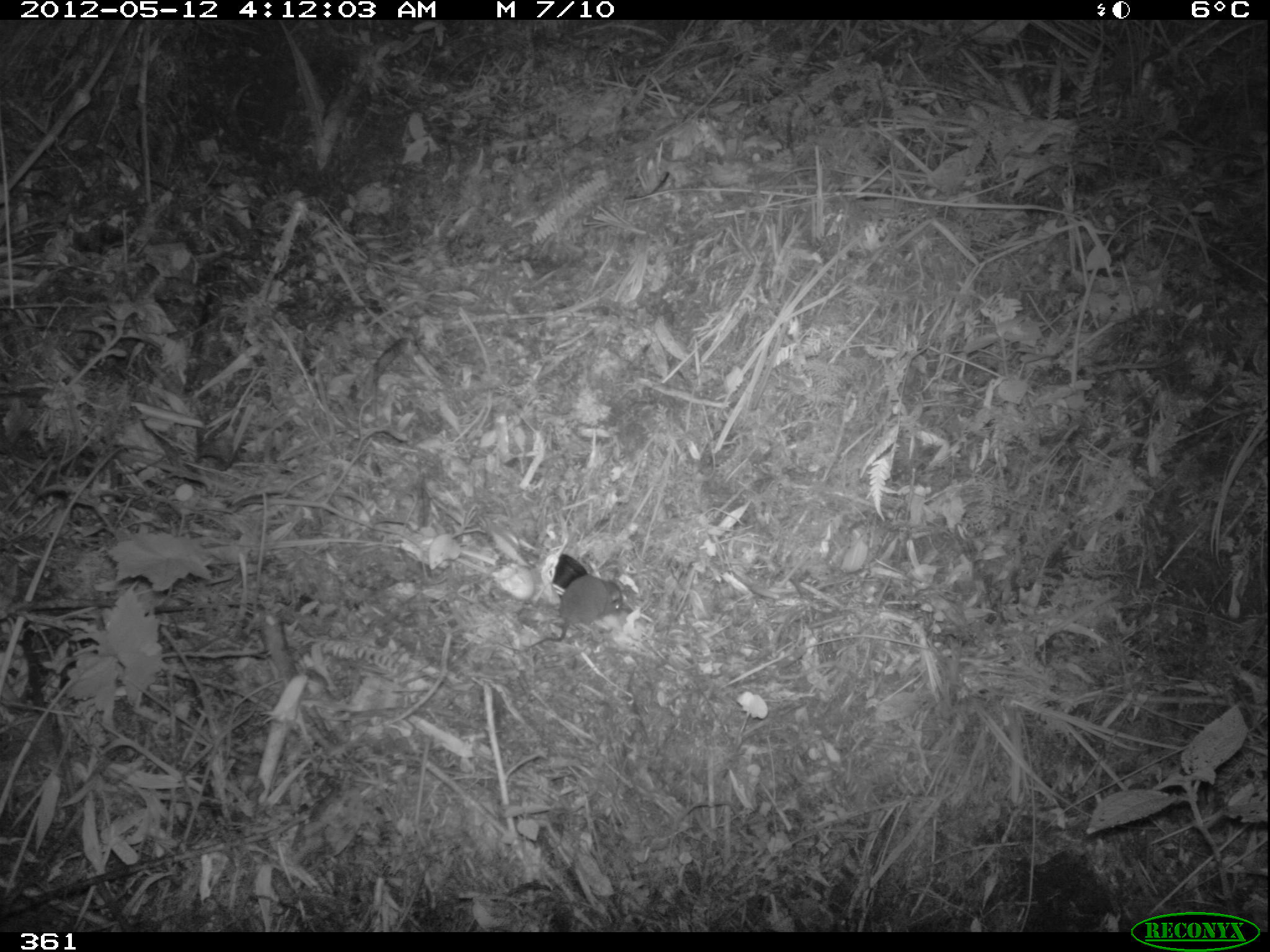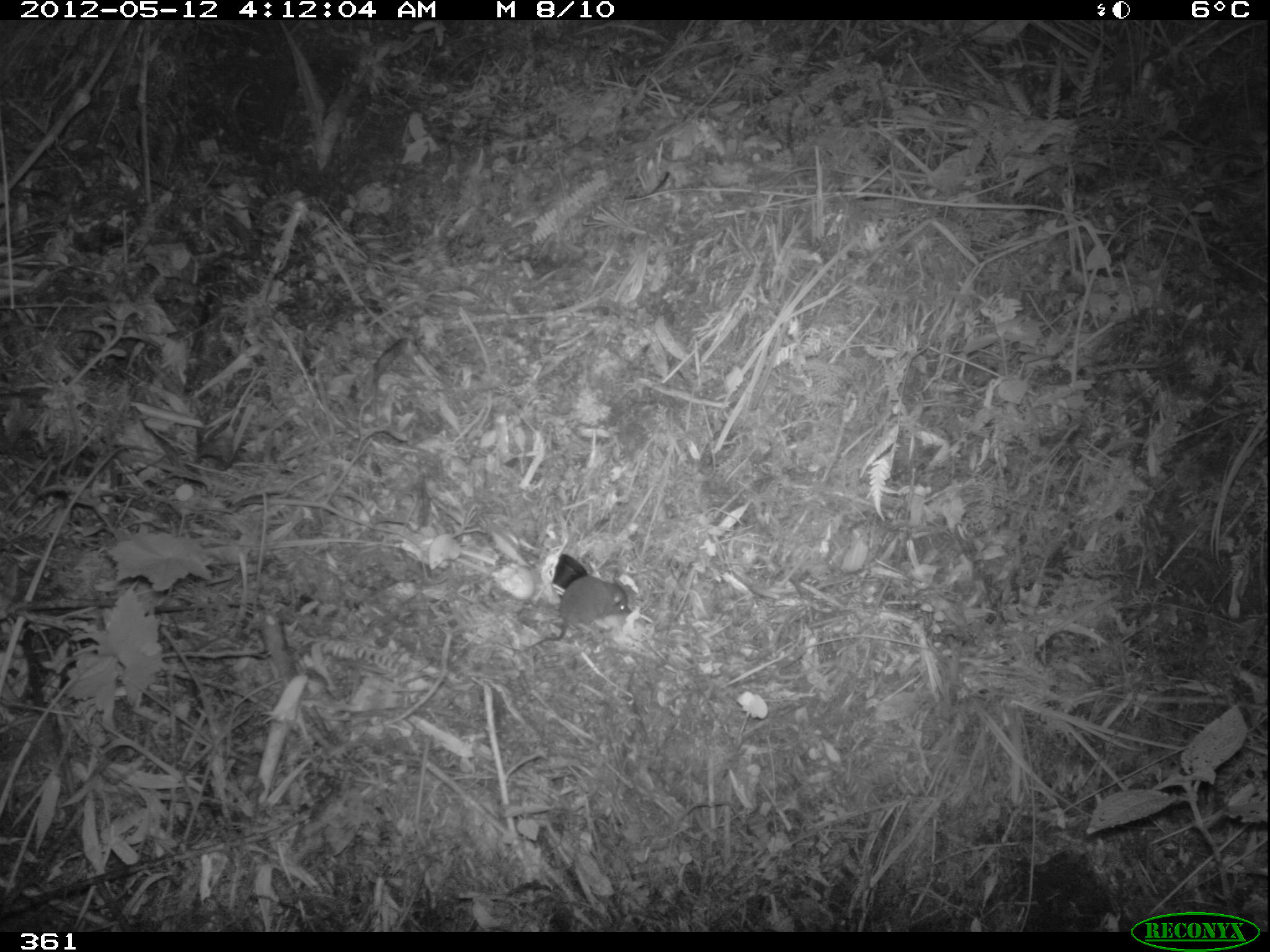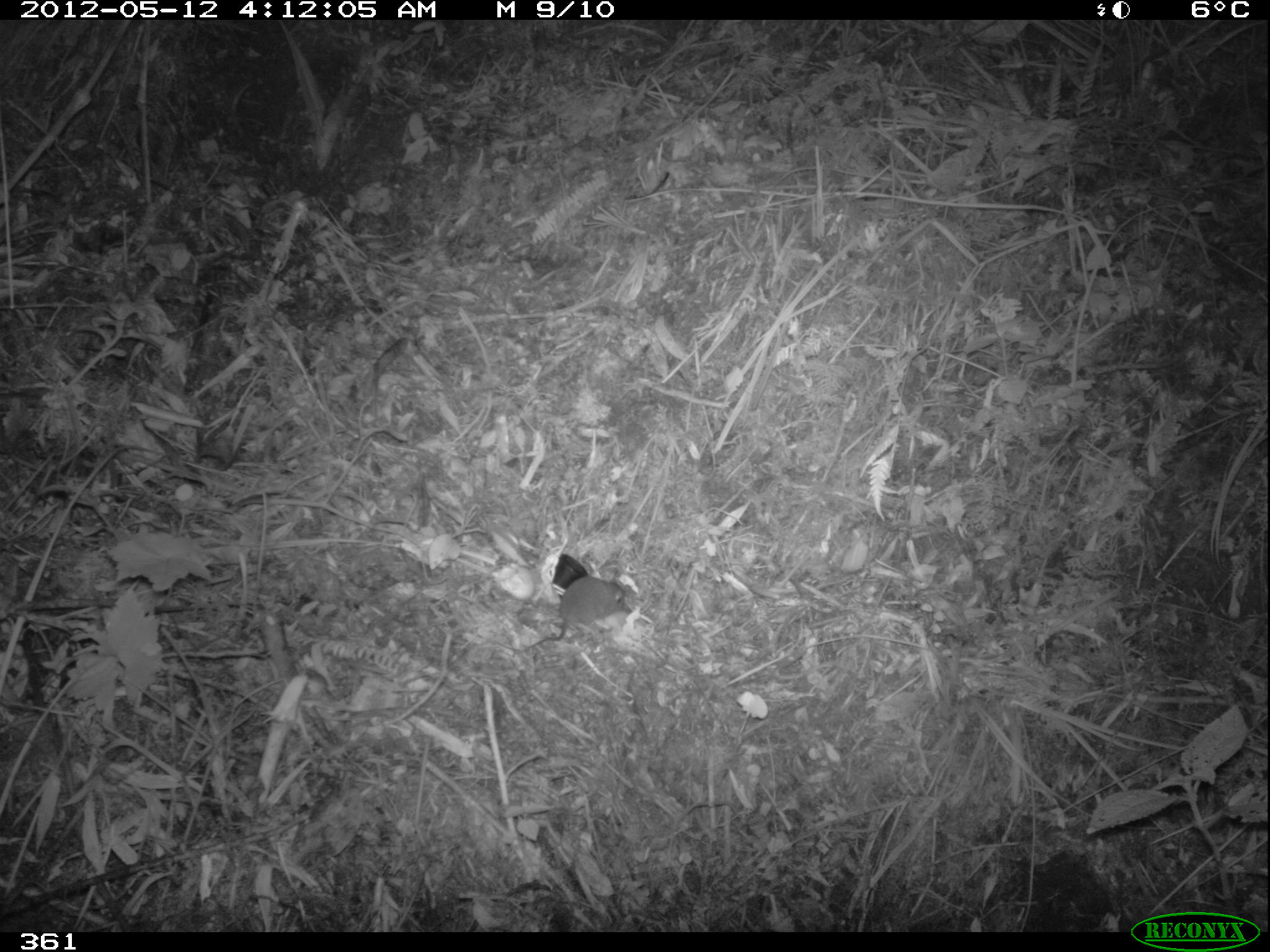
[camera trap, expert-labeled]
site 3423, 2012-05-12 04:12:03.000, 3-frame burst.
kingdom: Animalia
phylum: Chordata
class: Mammalia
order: Rodentia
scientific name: Rodentia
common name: rodents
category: unknown rodent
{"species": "unknown rodent (rodents) (Rodentia)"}